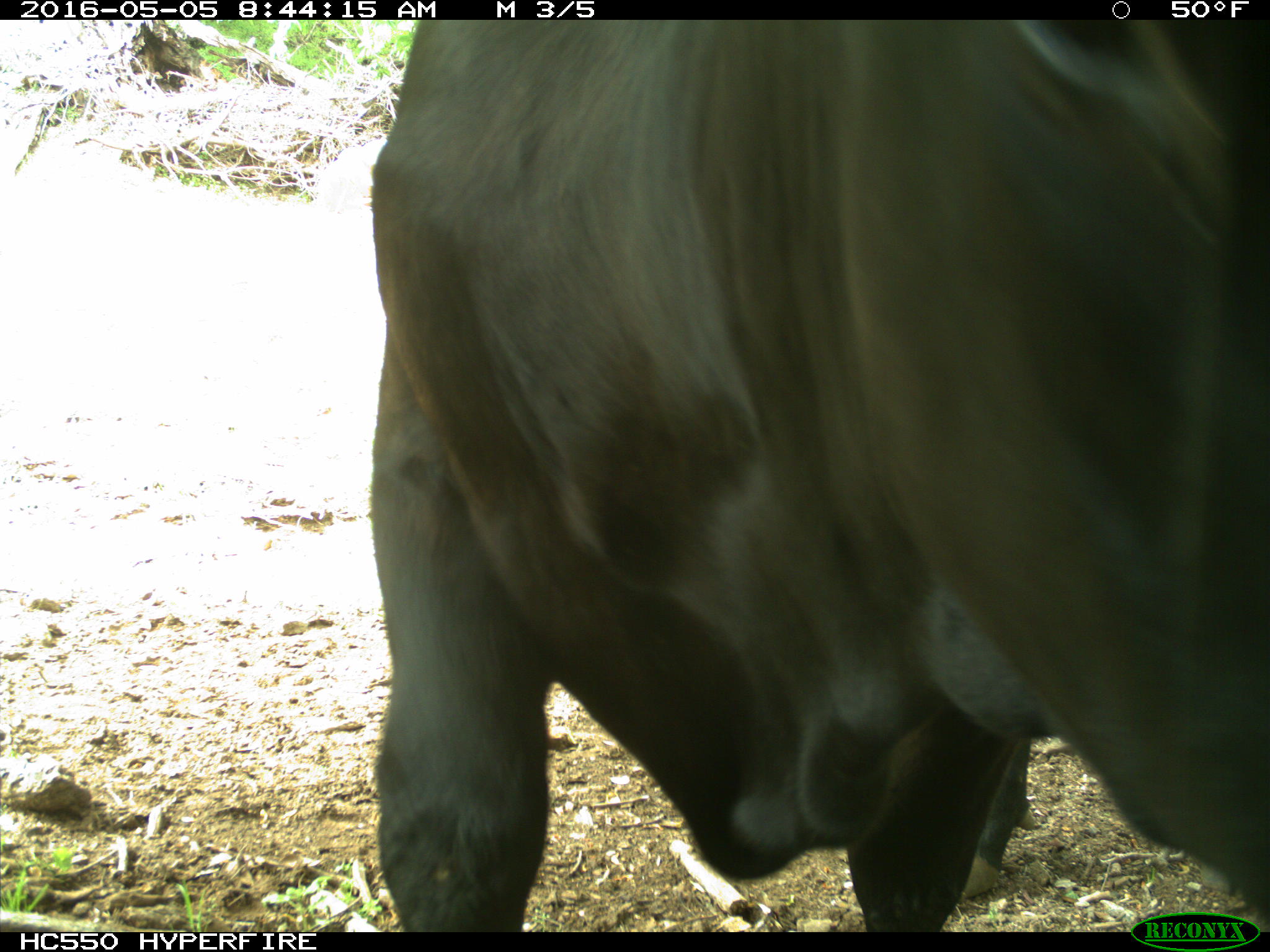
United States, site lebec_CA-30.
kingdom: Animalia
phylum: Chordata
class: Mammalia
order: Artiodactyla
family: Bovidae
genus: Bos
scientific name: Bos taurus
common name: domestic cow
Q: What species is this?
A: Bos taurus (domestic cow).